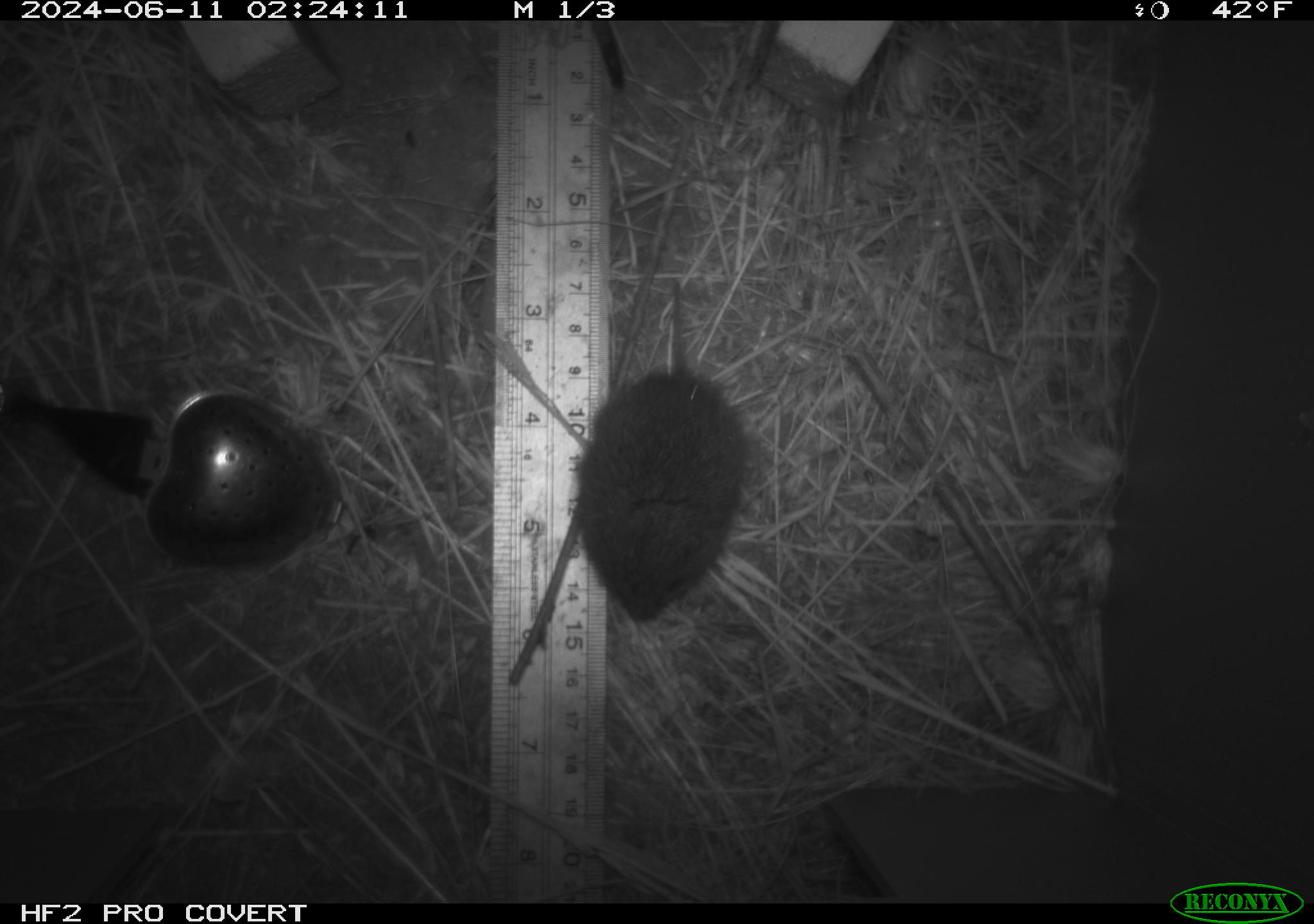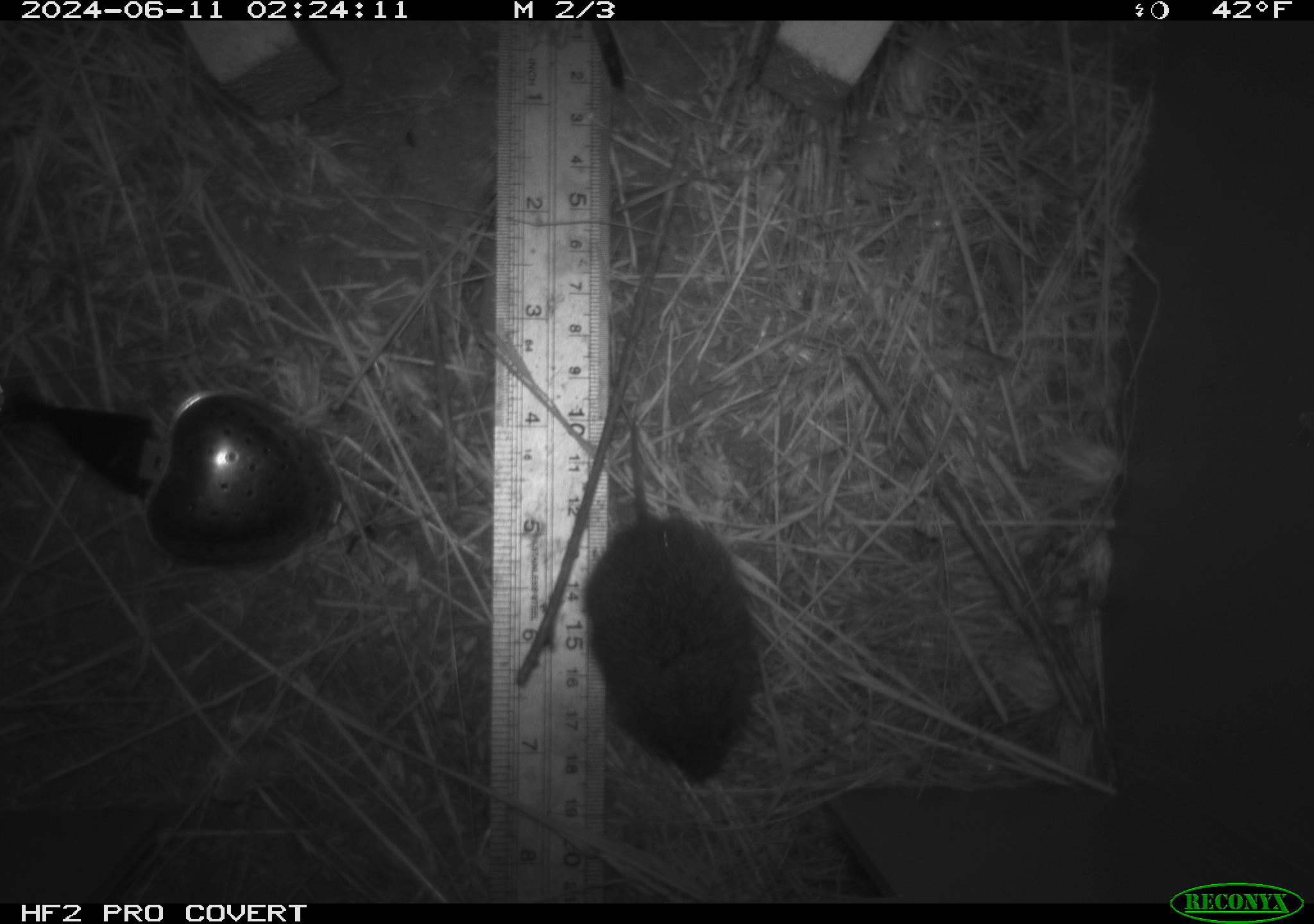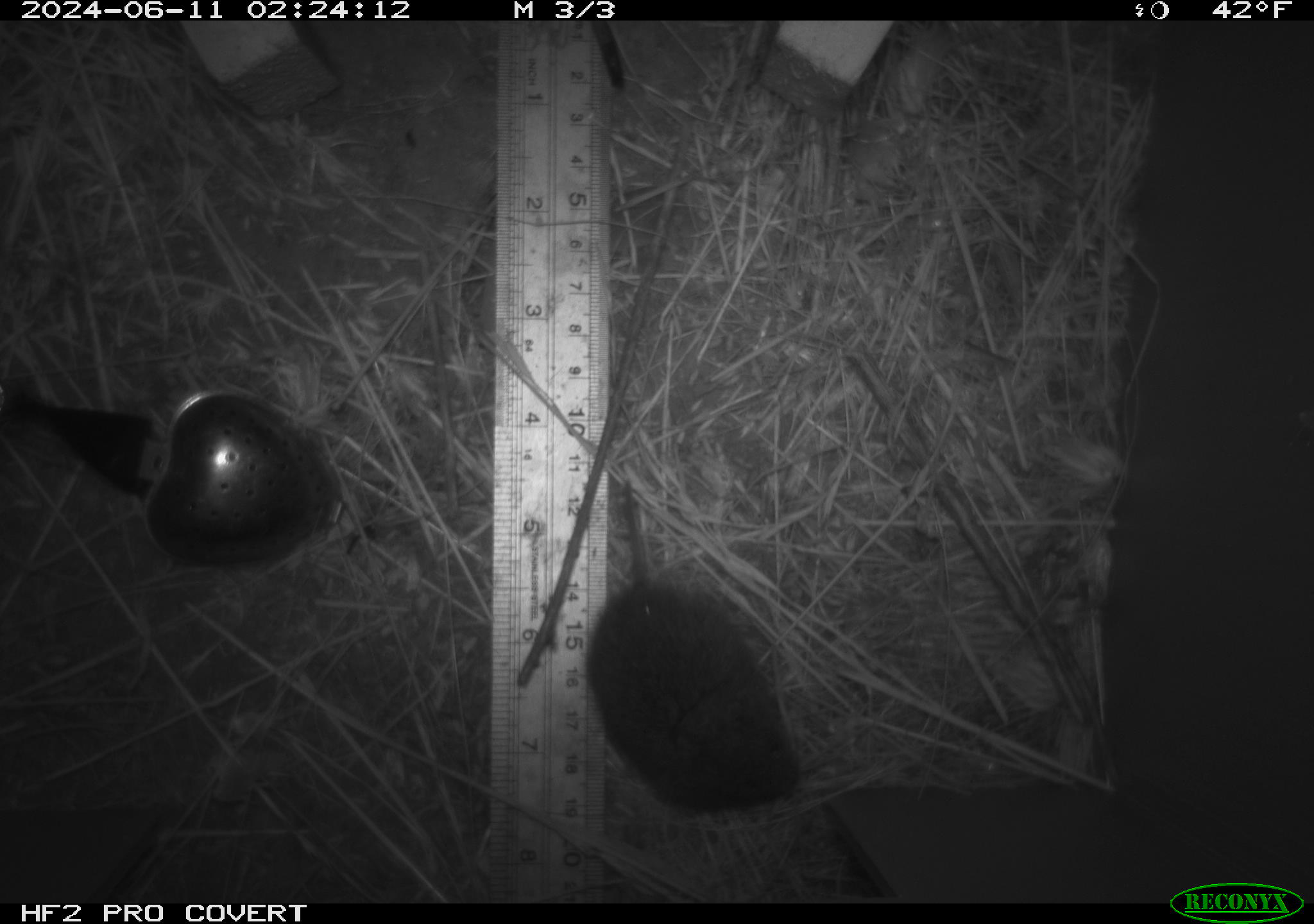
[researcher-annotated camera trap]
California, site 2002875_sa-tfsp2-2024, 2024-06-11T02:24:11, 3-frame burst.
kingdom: Animalia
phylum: Chordata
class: Mammalia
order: Rodentia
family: Cricetidae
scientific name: Arvicolinae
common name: voles, lemmings, and muskrats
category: arvicolinae subfamily